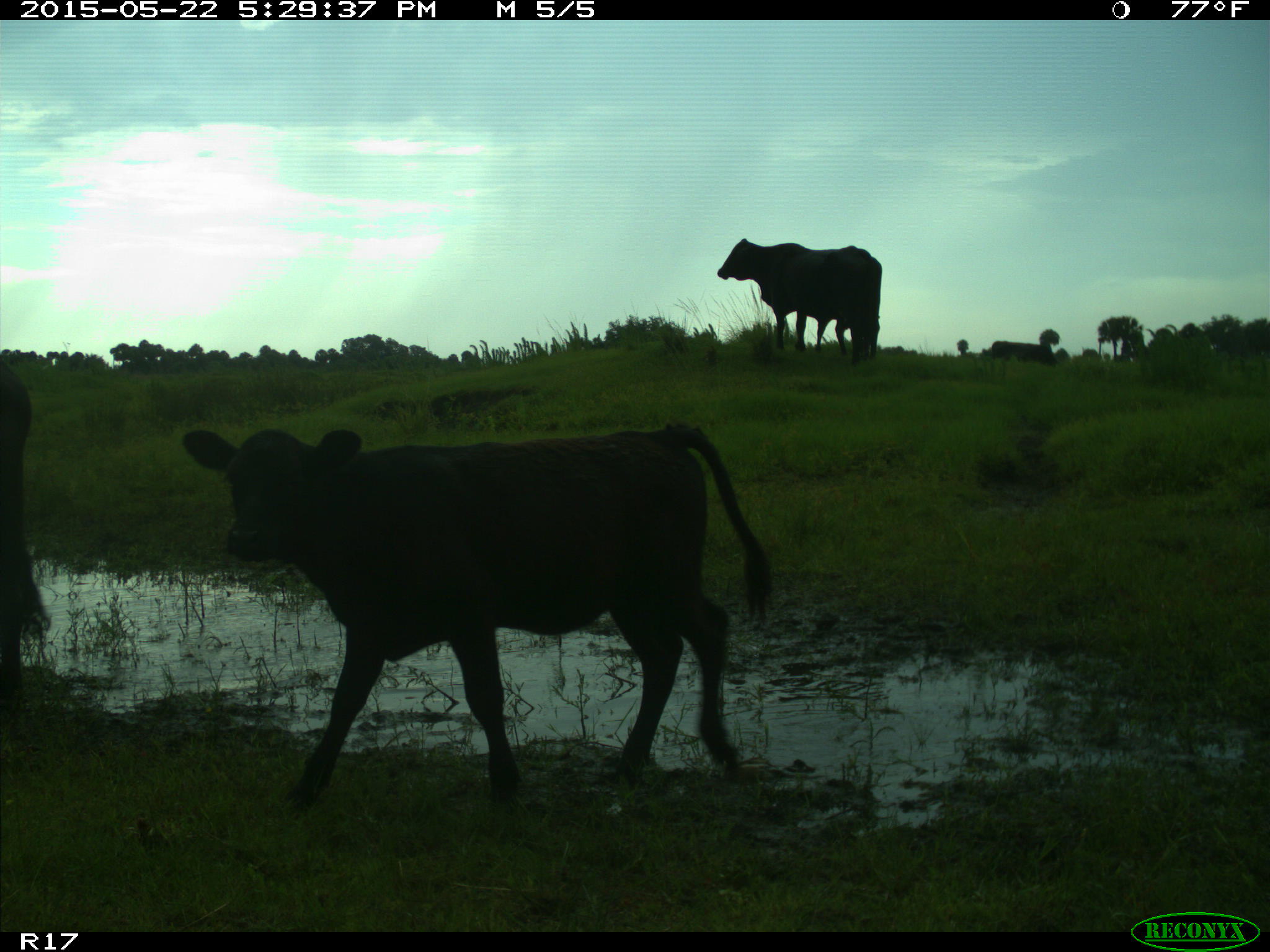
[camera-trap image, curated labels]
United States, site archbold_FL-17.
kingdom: Animalia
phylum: Chordata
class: Mammalia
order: Artiodactyla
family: Bovidae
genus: Bos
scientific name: Bos taurus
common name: domestic cow